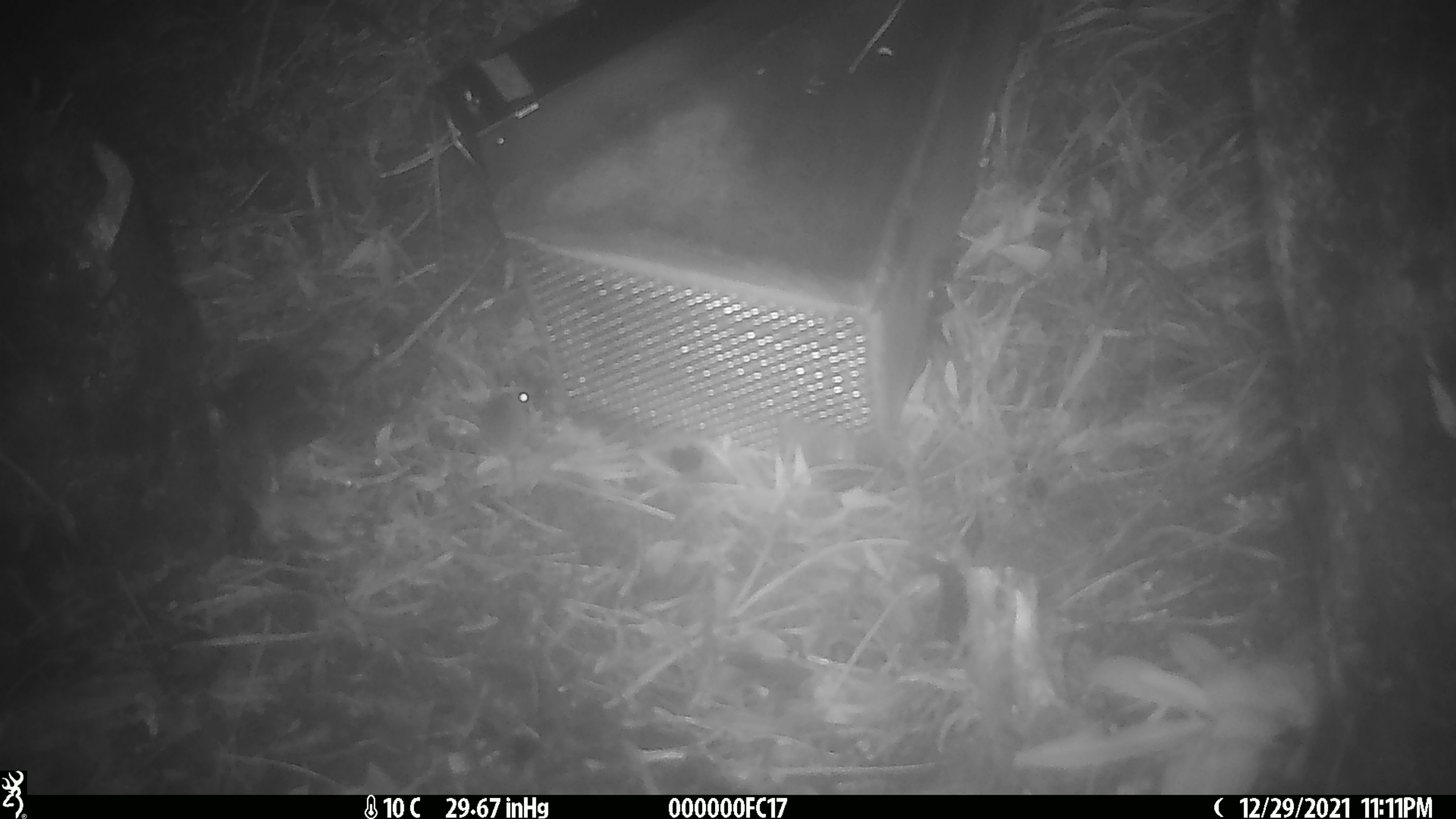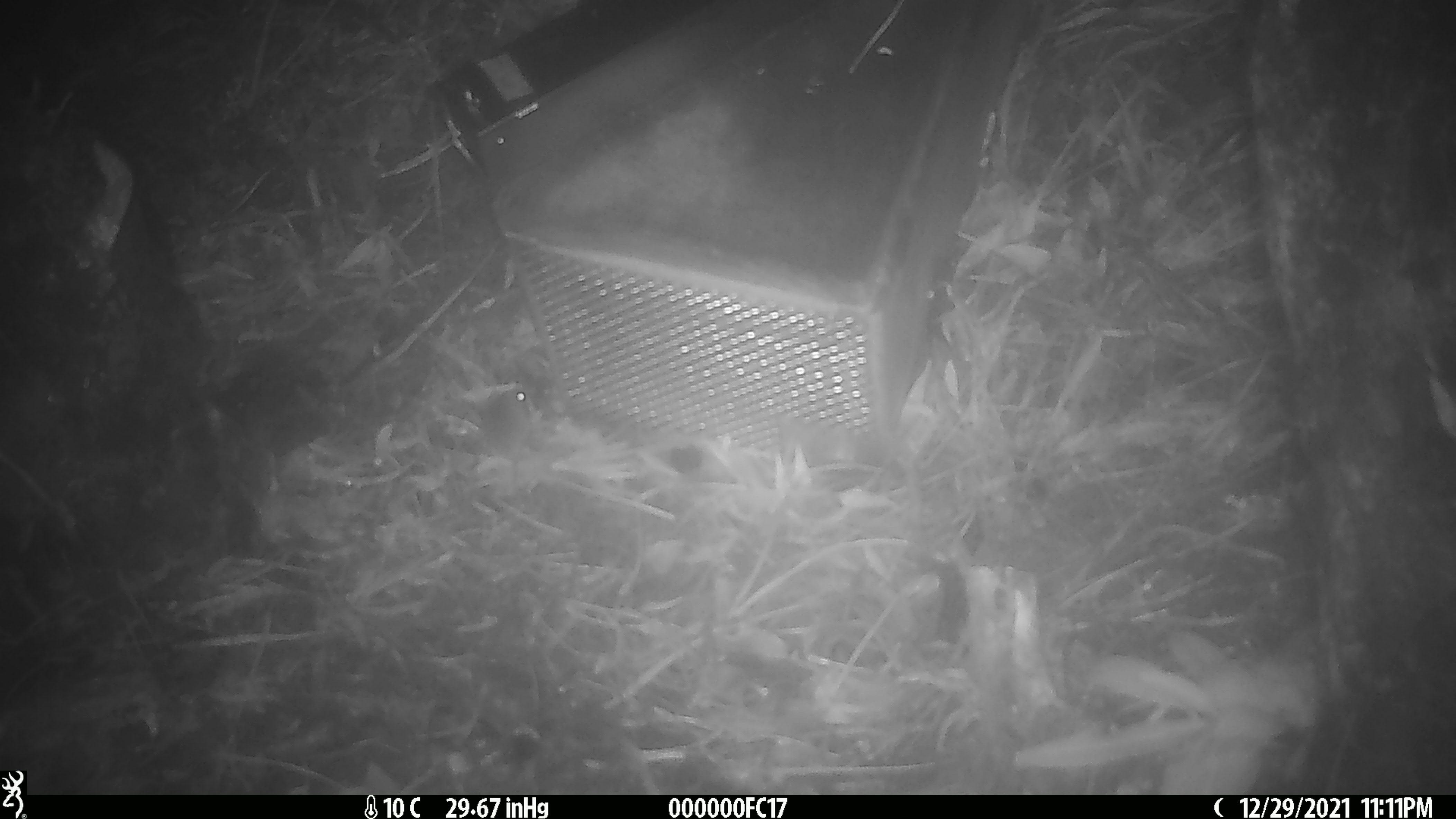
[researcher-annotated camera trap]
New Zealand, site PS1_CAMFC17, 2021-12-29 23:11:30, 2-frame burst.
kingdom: Animalia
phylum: Chordata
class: Mammalia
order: Rodentia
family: Muridae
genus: Mus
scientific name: Mus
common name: mouse